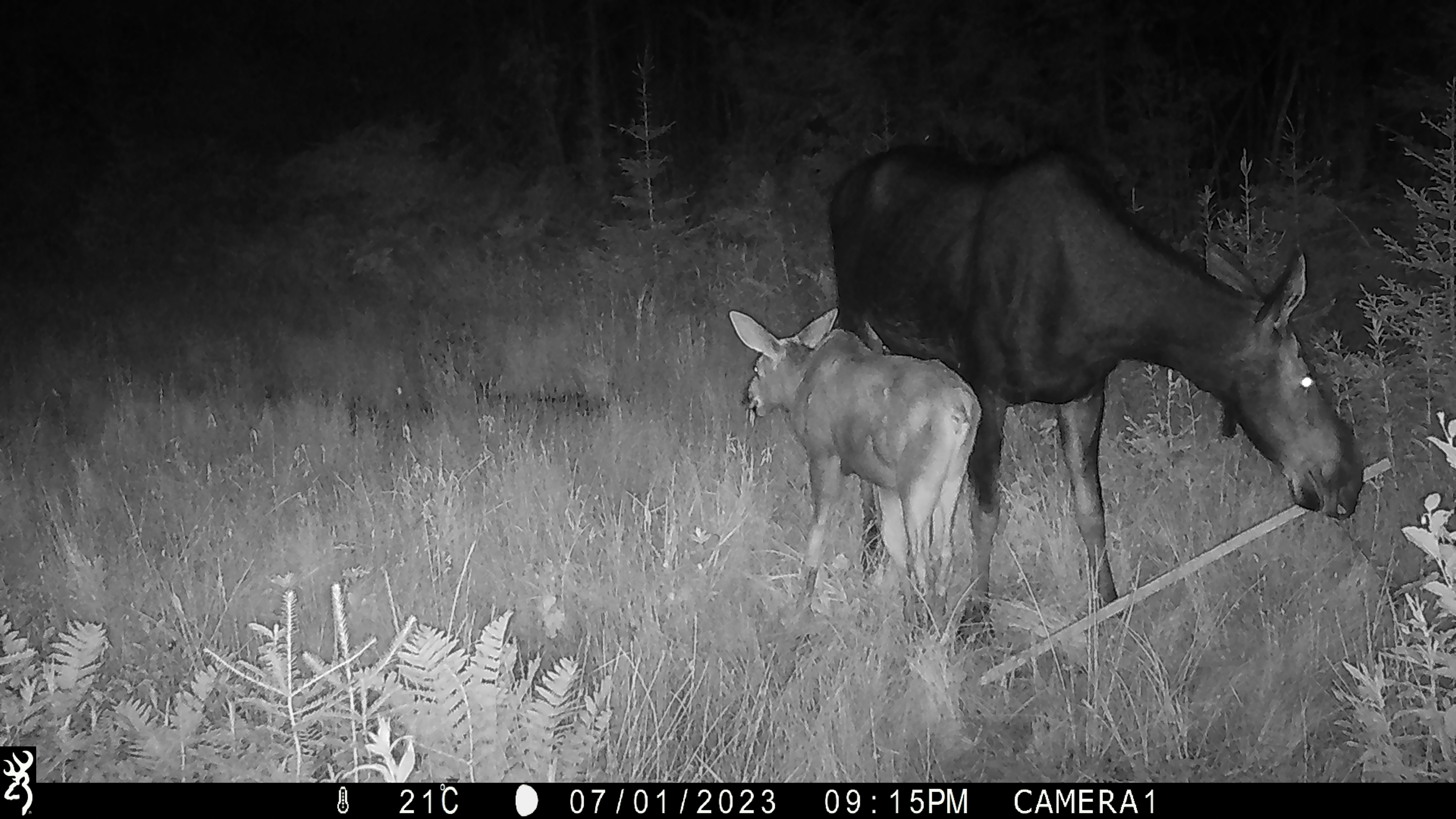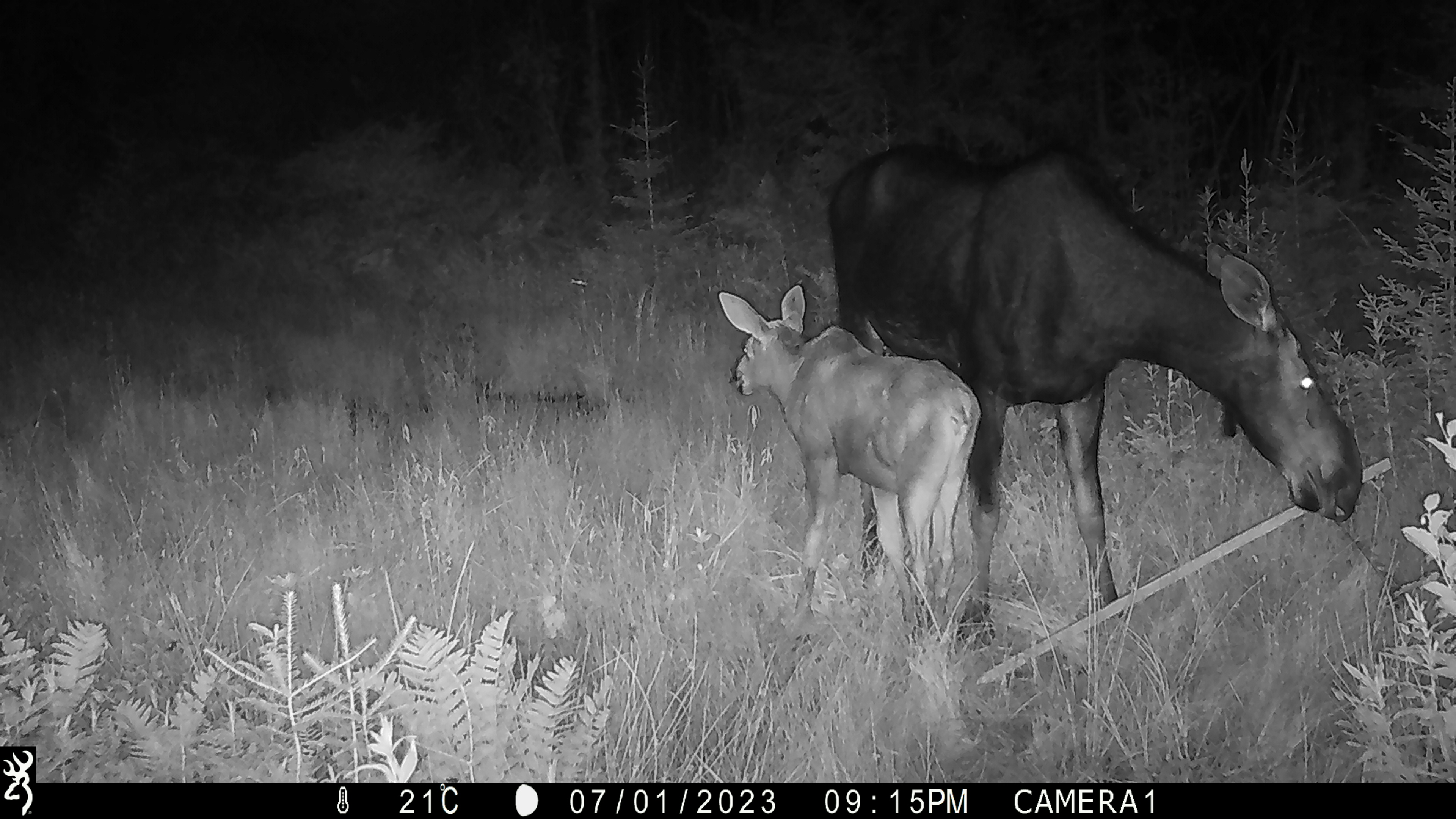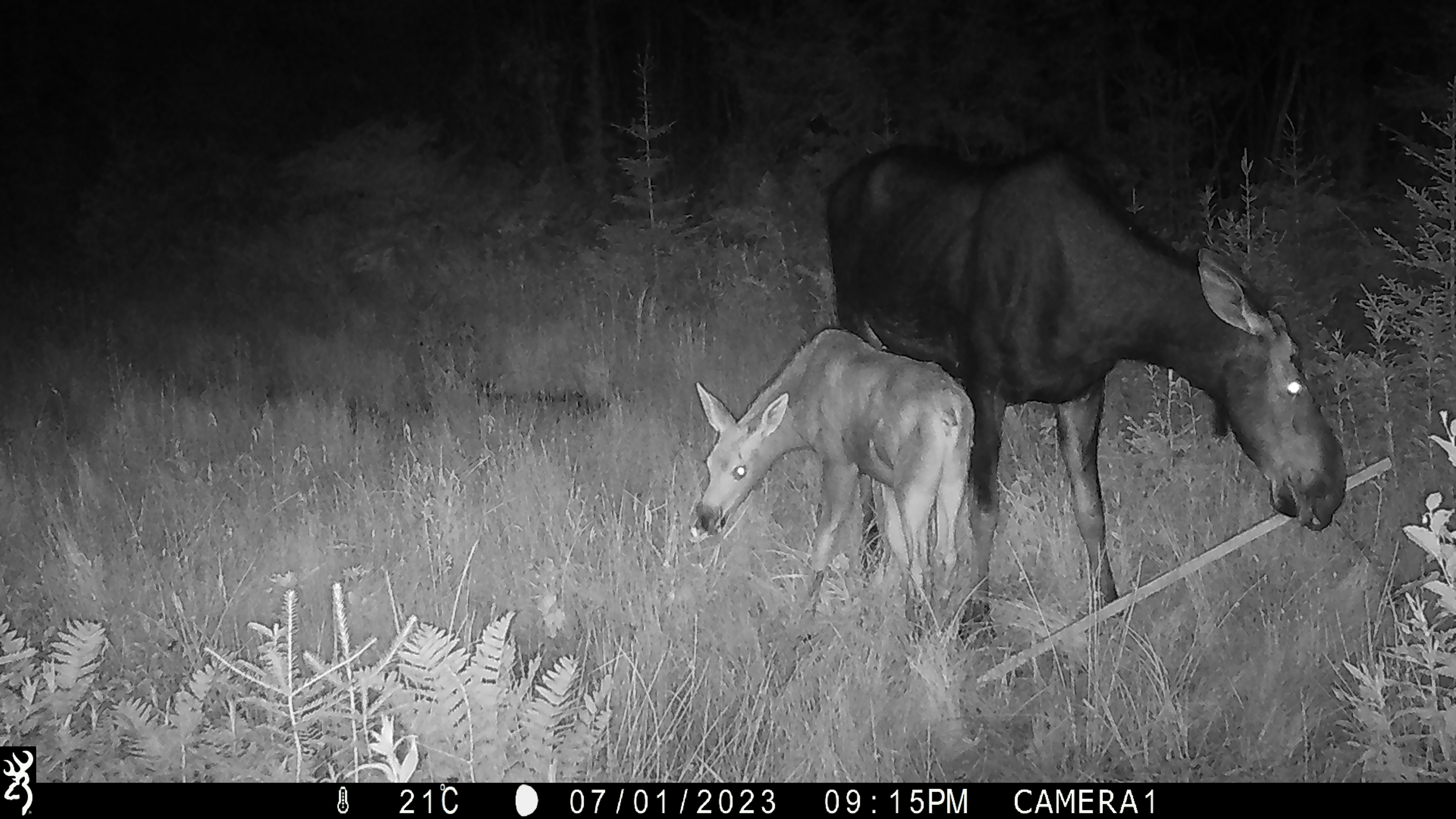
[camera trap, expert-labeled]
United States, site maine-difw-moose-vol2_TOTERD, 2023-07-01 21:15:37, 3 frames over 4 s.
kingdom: Animalia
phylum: Chordata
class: Mammalia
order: Artiodactyla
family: Cervidae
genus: Alces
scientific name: Alces alces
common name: moose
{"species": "moose (Alces alces)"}